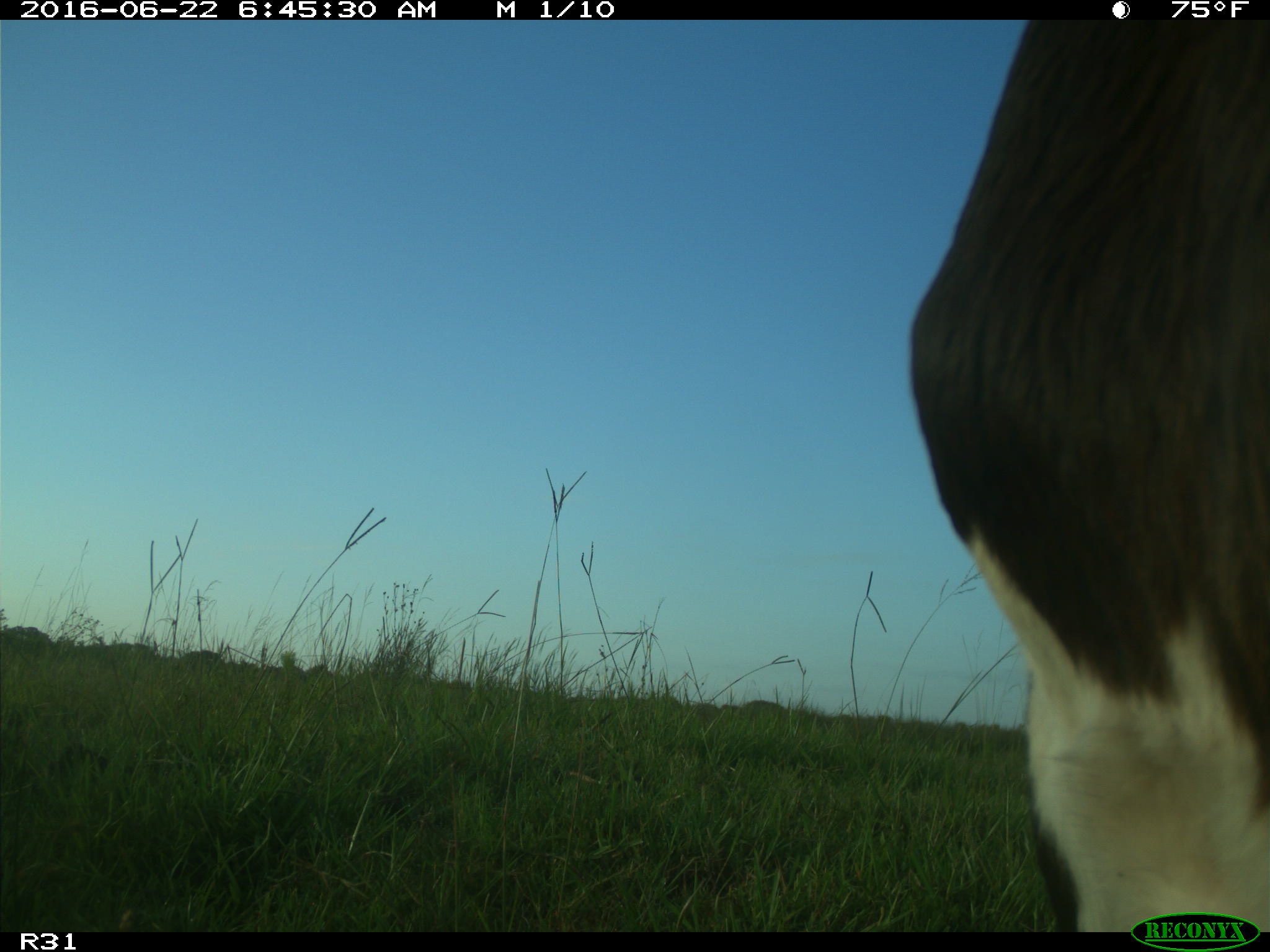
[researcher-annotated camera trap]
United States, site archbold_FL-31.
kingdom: Animalia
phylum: Chordata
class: Mammalia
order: Artiodactyla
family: Bovidae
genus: Bos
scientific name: Bos taurus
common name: domestic cow